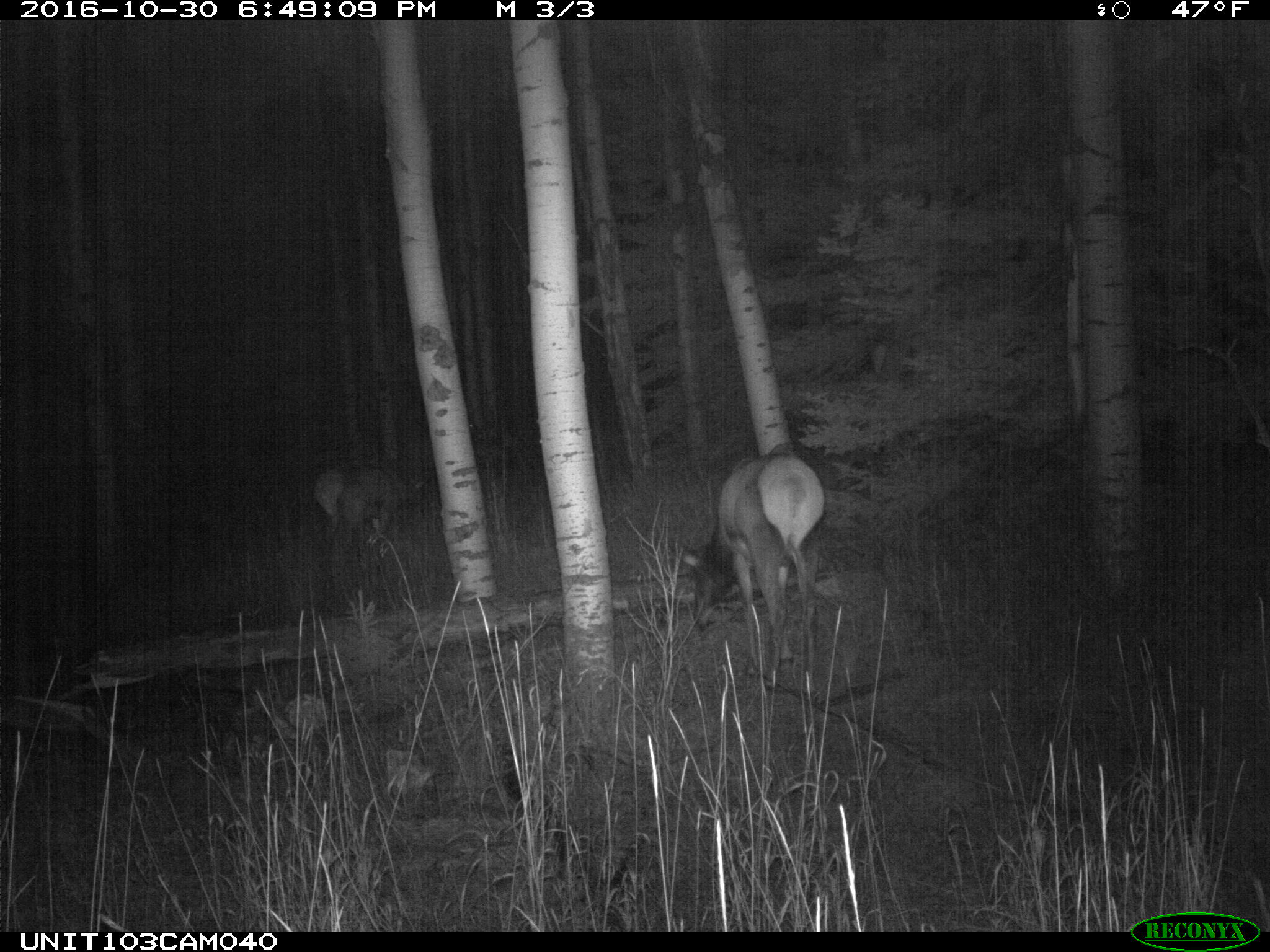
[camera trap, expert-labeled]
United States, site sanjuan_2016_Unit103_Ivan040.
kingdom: Animalia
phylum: Chordata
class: Mammalia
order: Artiodactyla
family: Cervidae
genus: Cervus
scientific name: Cervus elaphus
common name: red deer